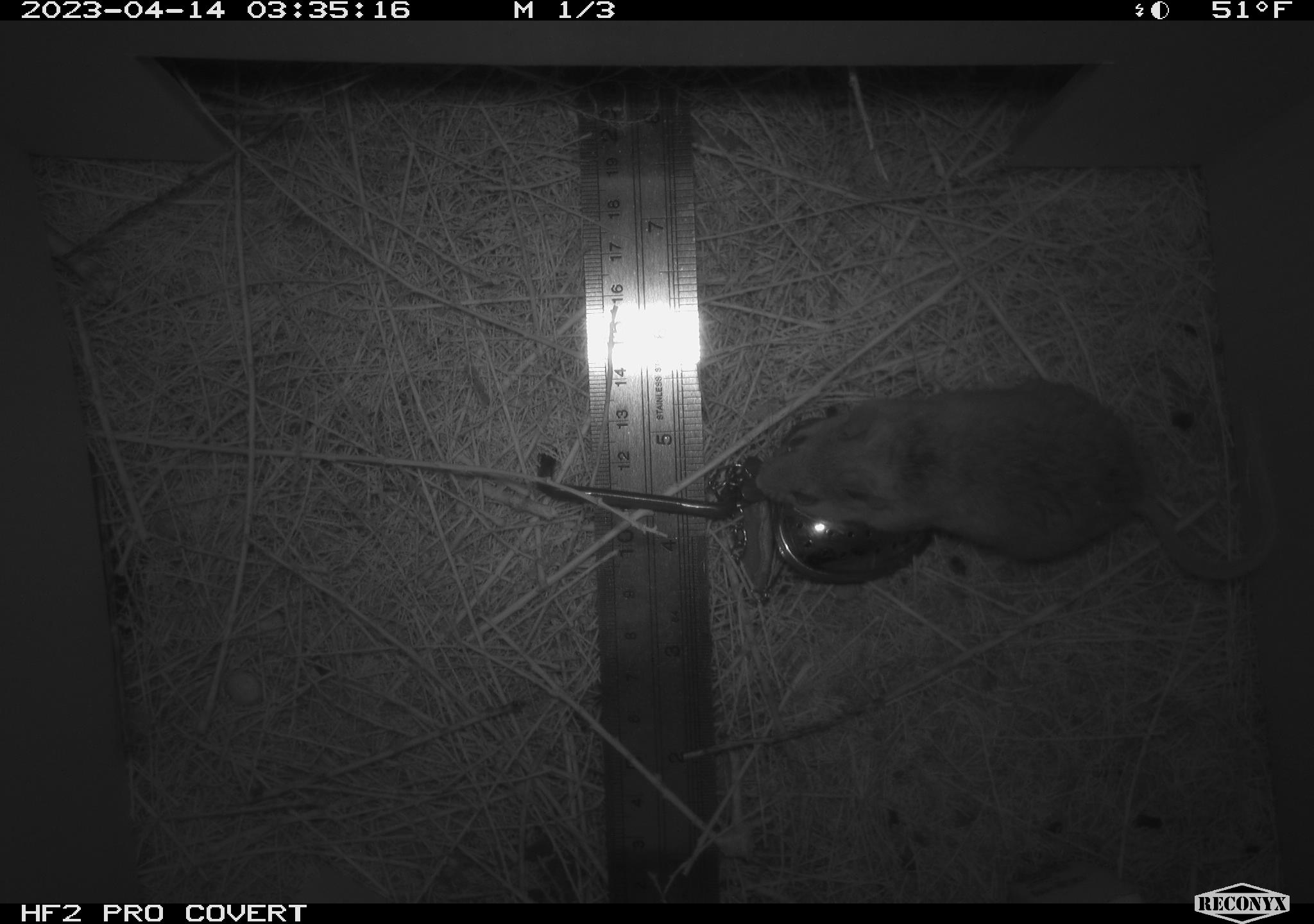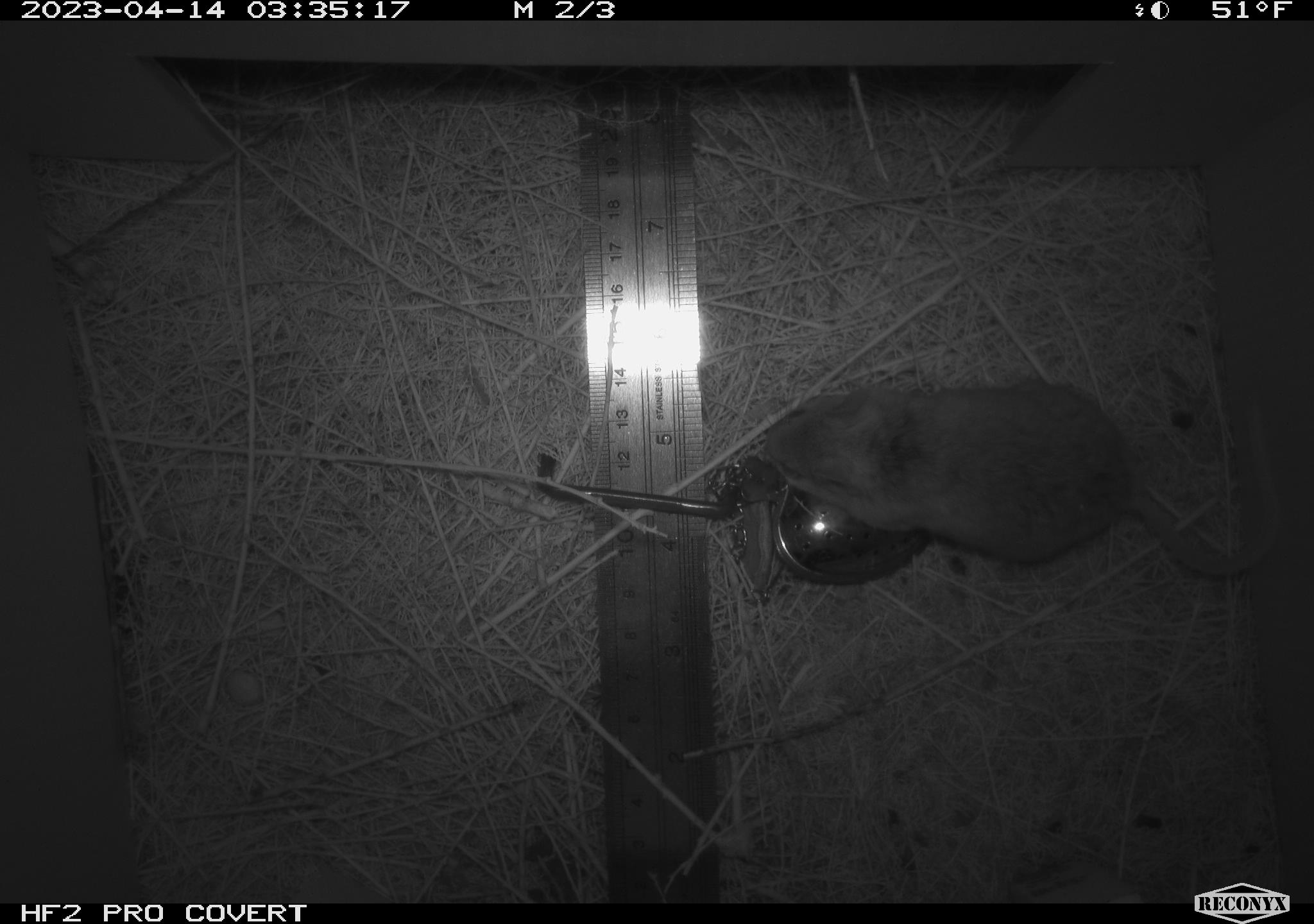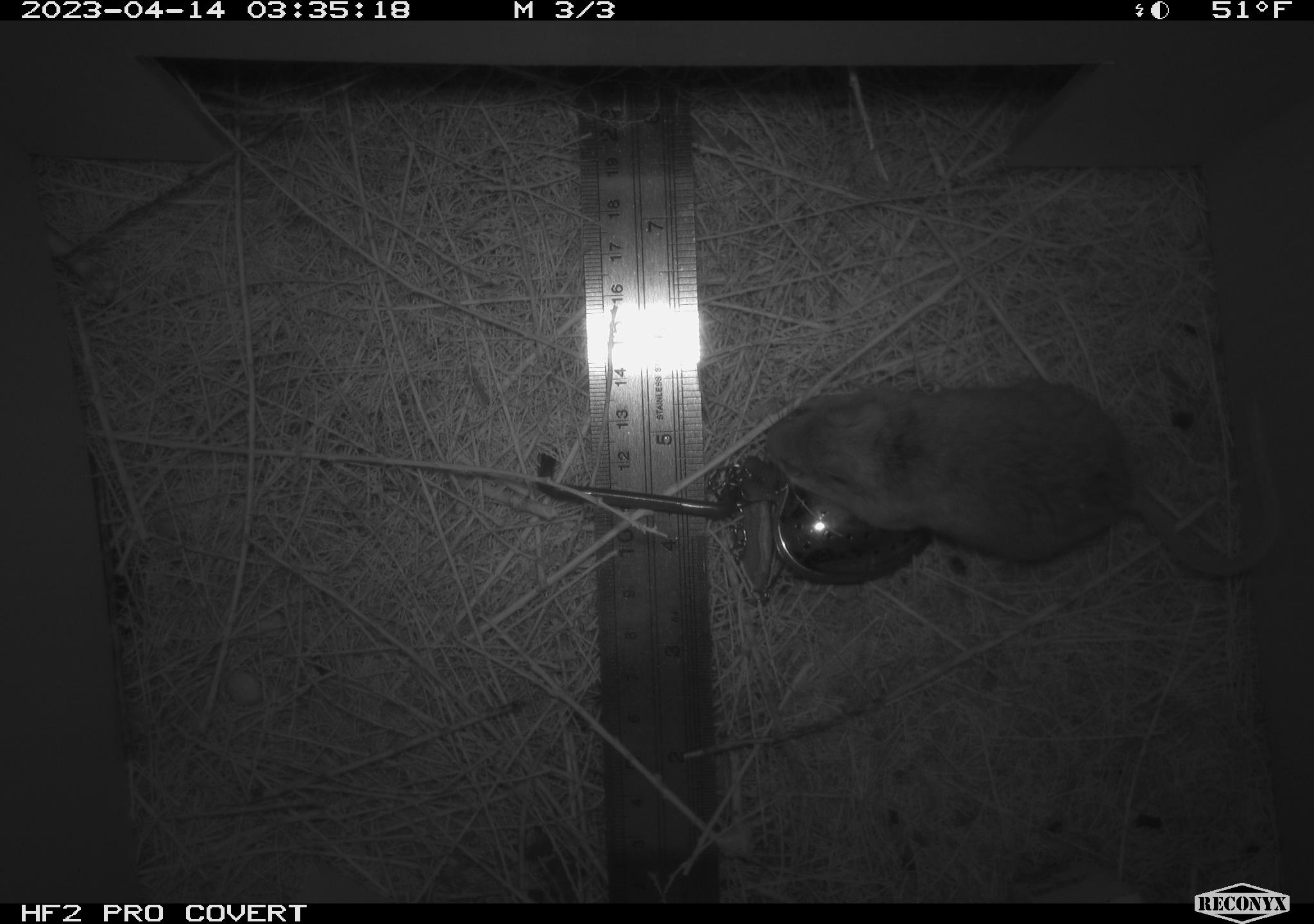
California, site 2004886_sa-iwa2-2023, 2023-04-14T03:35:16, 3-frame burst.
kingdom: Animalia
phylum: Chordata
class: Mammalia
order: Rodentia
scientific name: Rodentia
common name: mouse species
Mouse species (Rodentia).